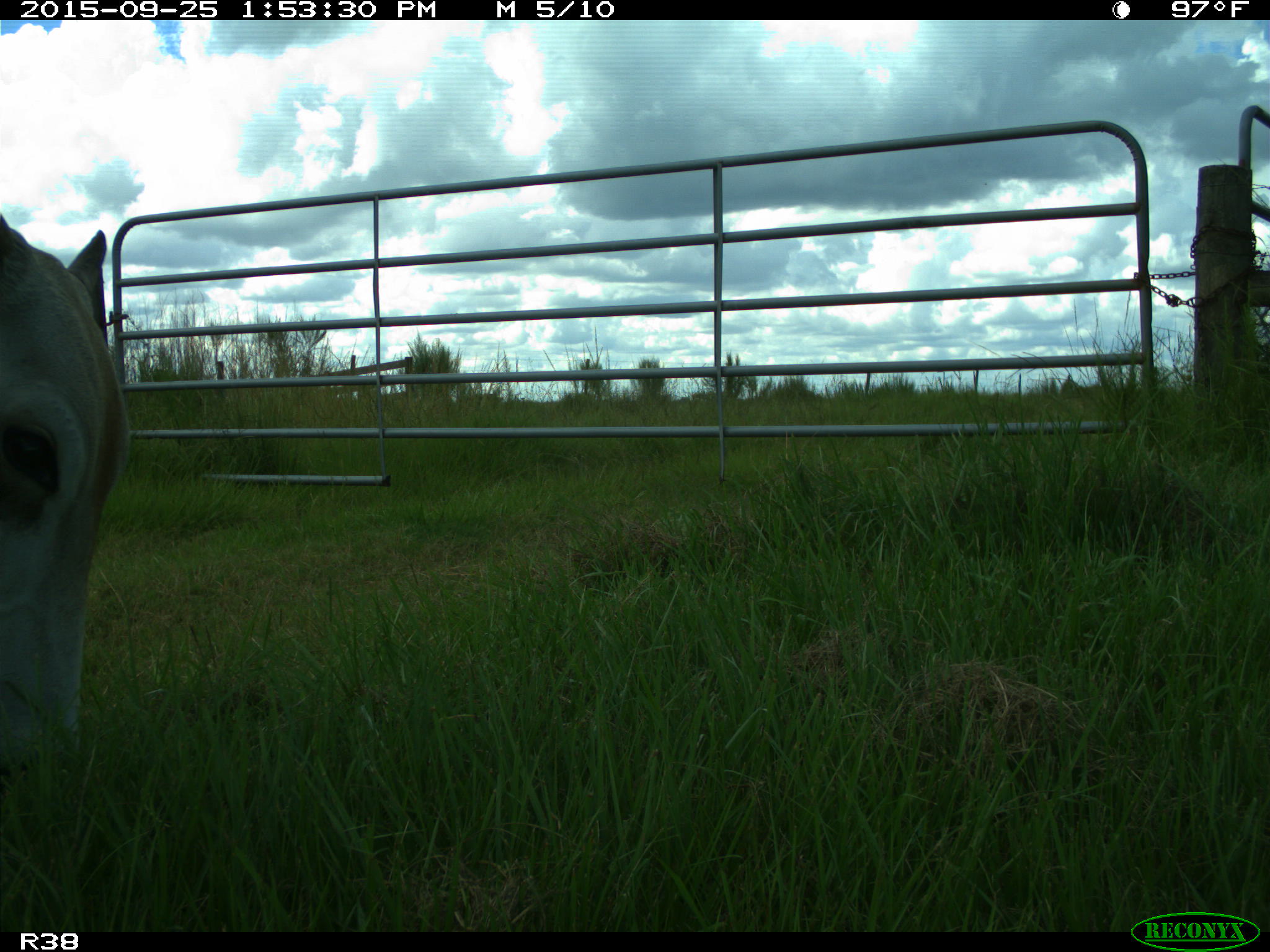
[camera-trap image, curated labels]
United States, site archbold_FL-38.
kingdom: Animalia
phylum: Chordata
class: Mammalia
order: Artiodactyla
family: Bovidae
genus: Bos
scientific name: Bos taurus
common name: domestic cow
Bos taurus (domestic cow).